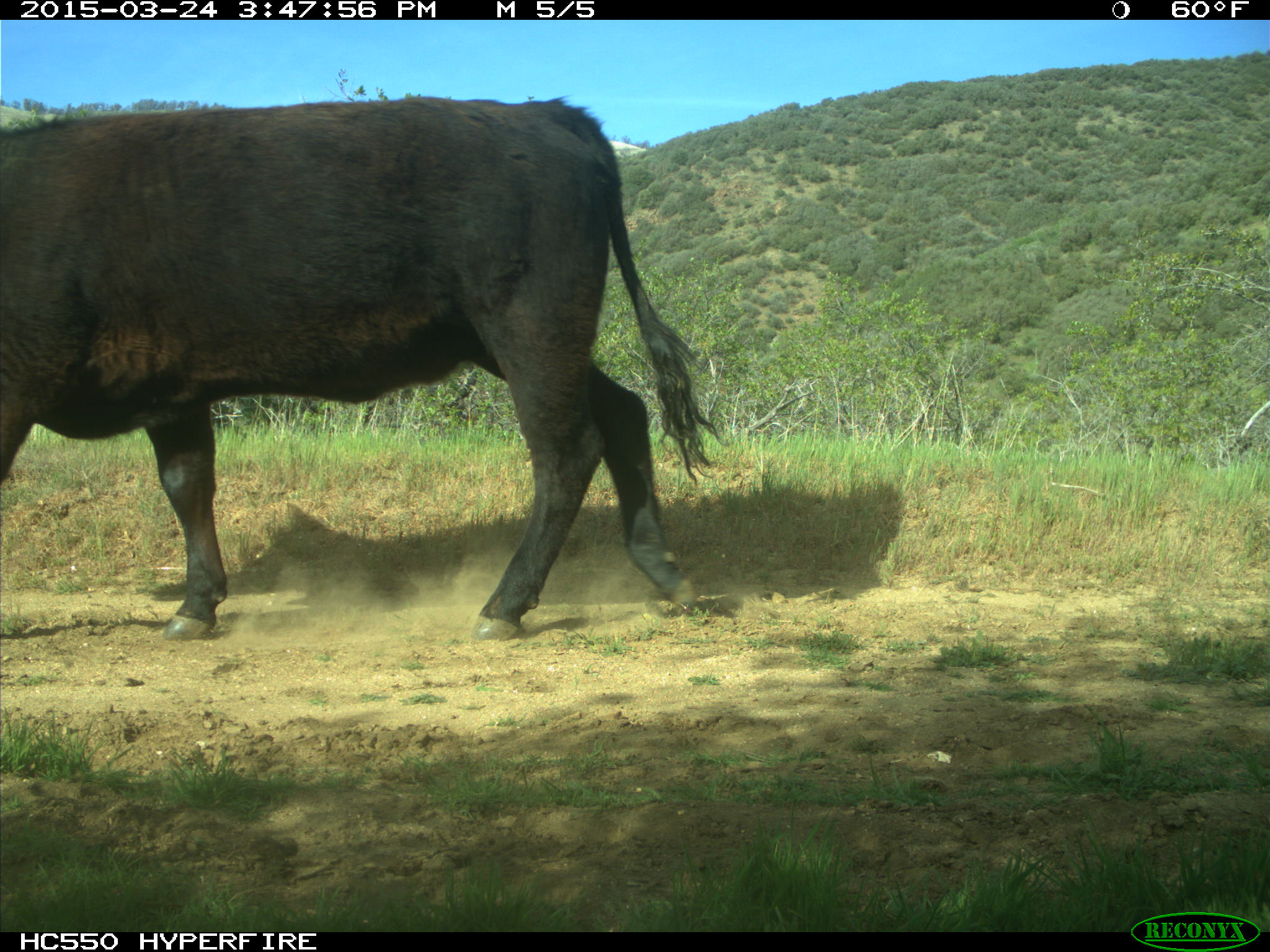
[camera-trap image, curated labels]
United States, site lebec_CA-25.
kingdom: Animalia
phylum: Chordata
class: Mammalia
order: Artiodactyla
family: Bovidae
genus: Bos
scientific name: Bos taurus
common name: domestic cow